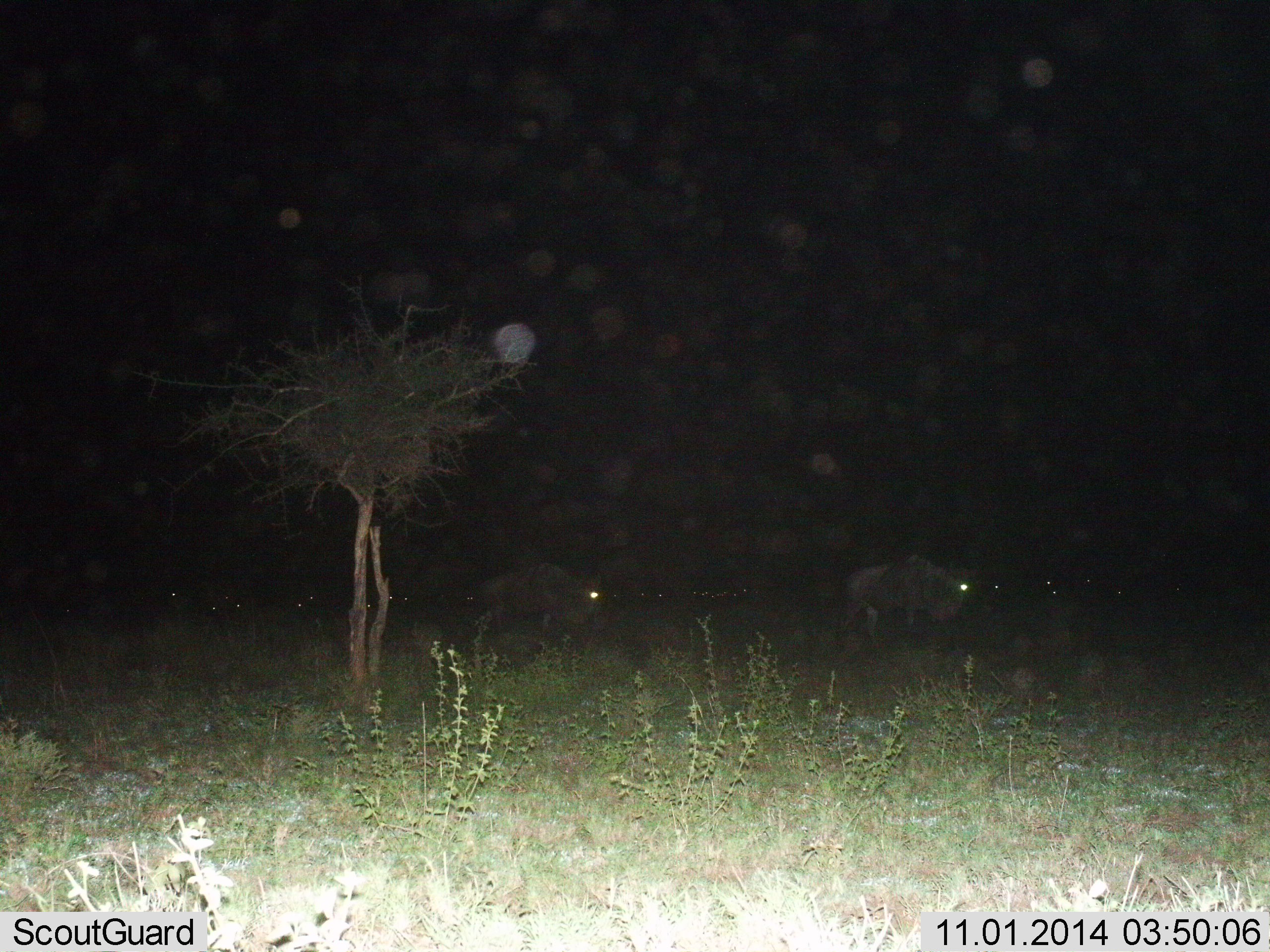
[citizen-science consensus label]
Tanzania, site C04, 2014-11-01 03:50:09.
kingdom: Animalia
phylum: Chordata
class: Mammalia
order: Artiodactyla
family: Bovidae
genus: Connochaetes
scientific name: Connochaetes taurinus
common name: blue wildebeest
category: wildebeest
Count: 4.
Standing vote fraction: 20%.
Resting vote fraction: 0%.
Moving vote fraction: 70%.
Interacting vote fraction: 0%.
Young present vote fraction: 0%.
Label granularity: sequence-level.